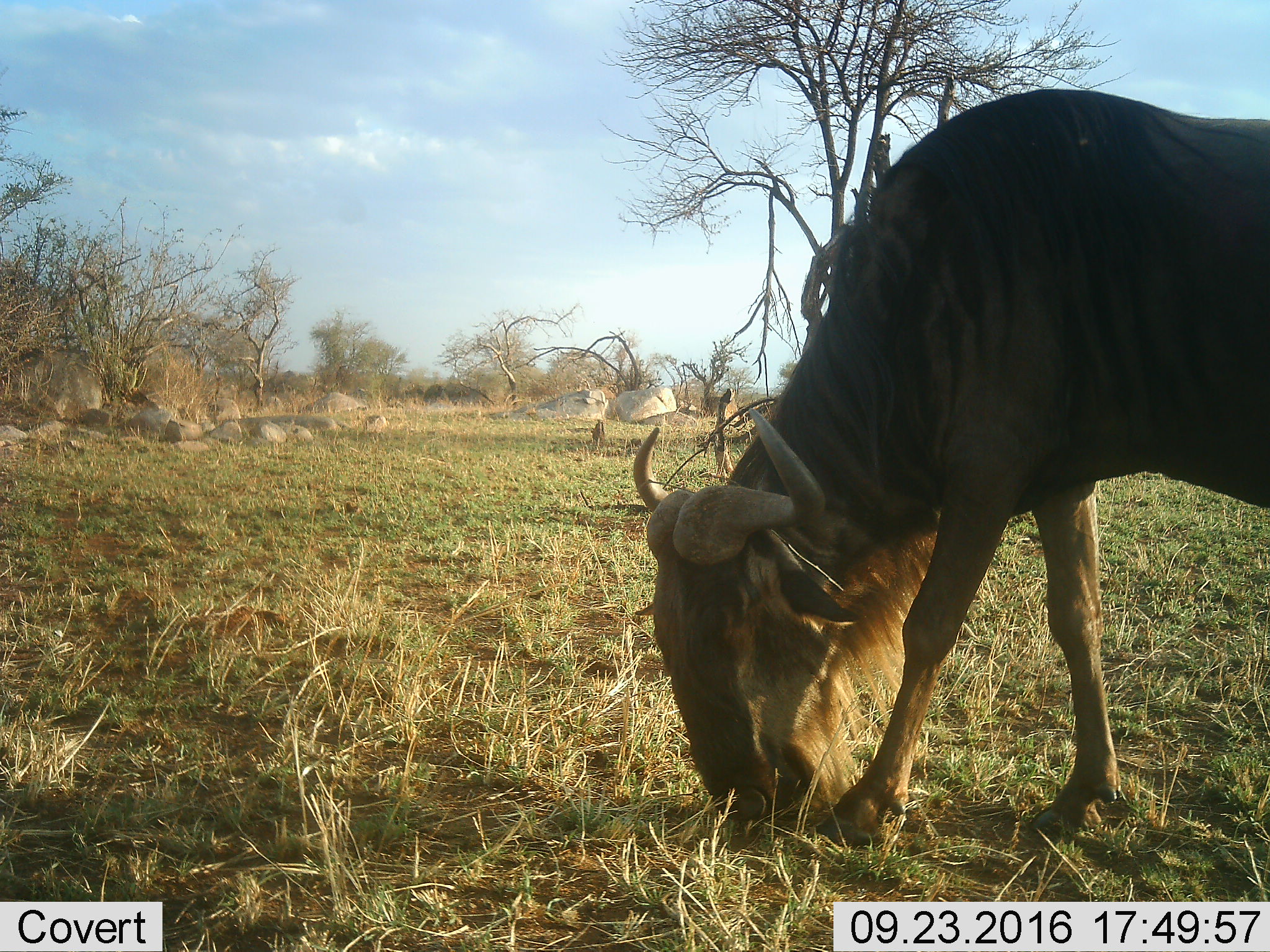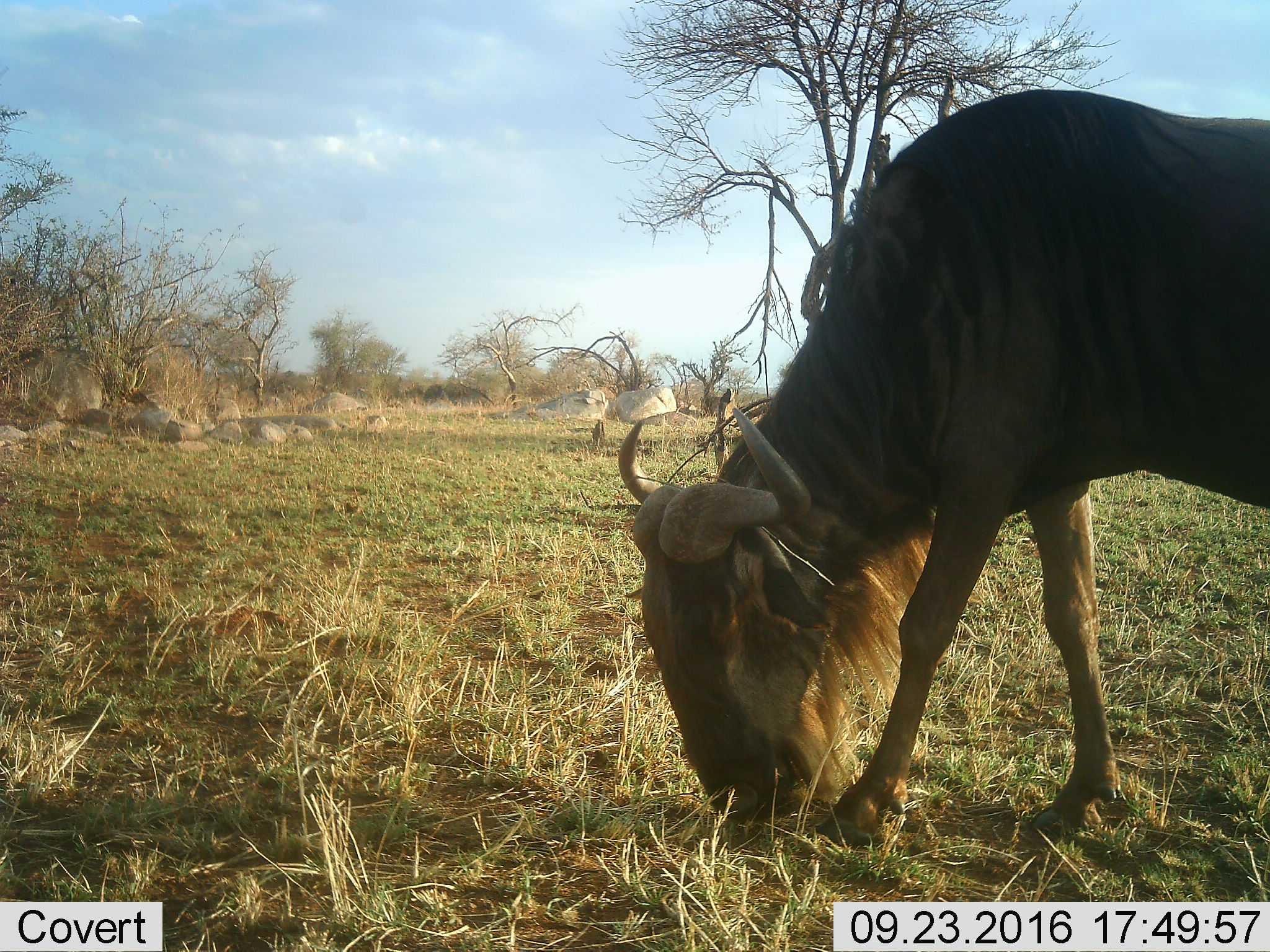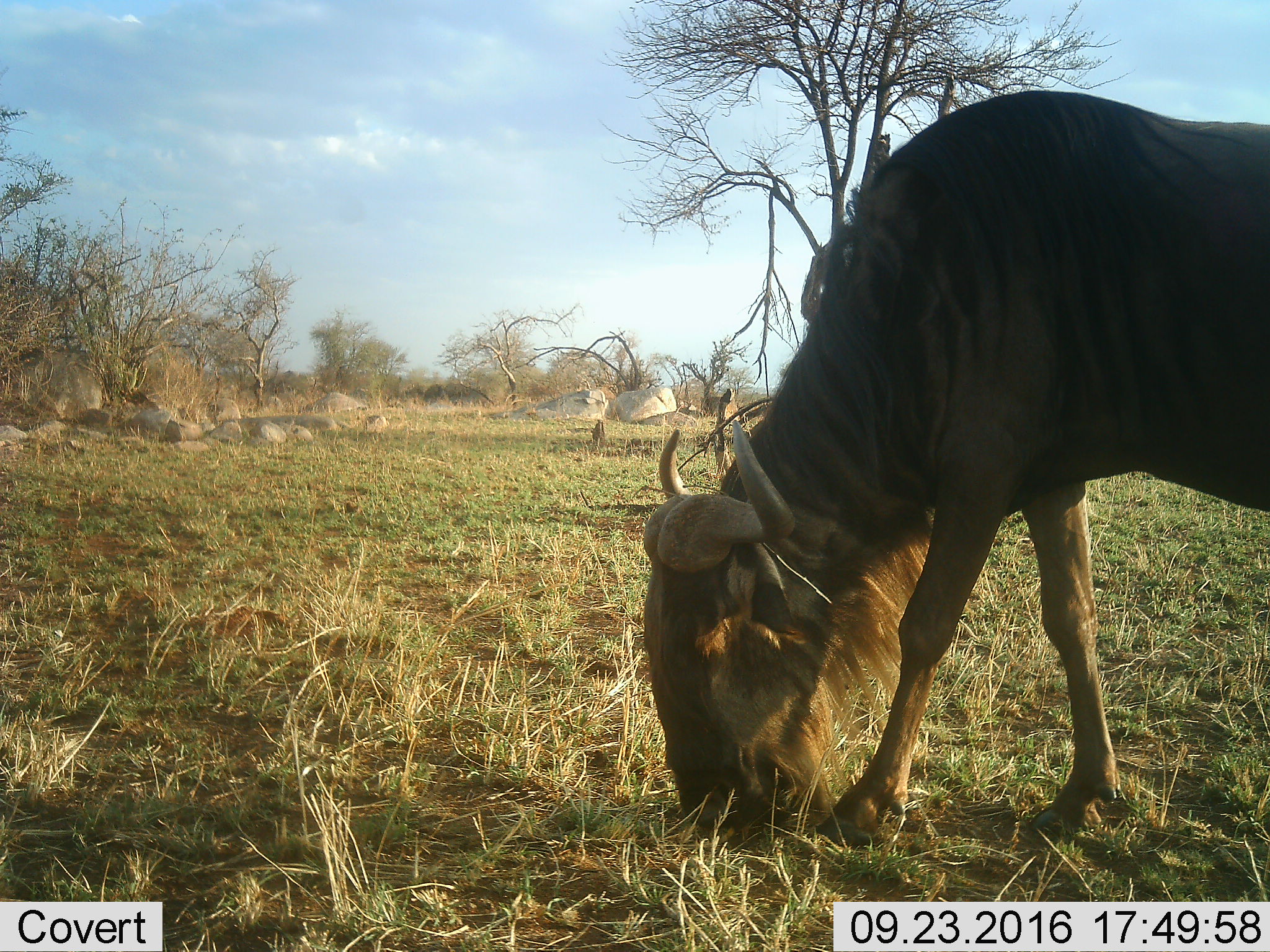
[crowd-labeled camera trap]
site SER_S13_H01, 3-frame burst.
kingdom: Animalia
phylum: Chordata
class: Mammalia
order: Artiodactyla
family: Bovidae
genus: Connochaetes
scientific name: Connochaetes taurinus taurinus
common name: blue wildebeest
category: wildebeestblue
Wildebeestblue (blue wildebeest) (Connochaetes taurinus taurinus), count 1. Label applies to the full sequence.